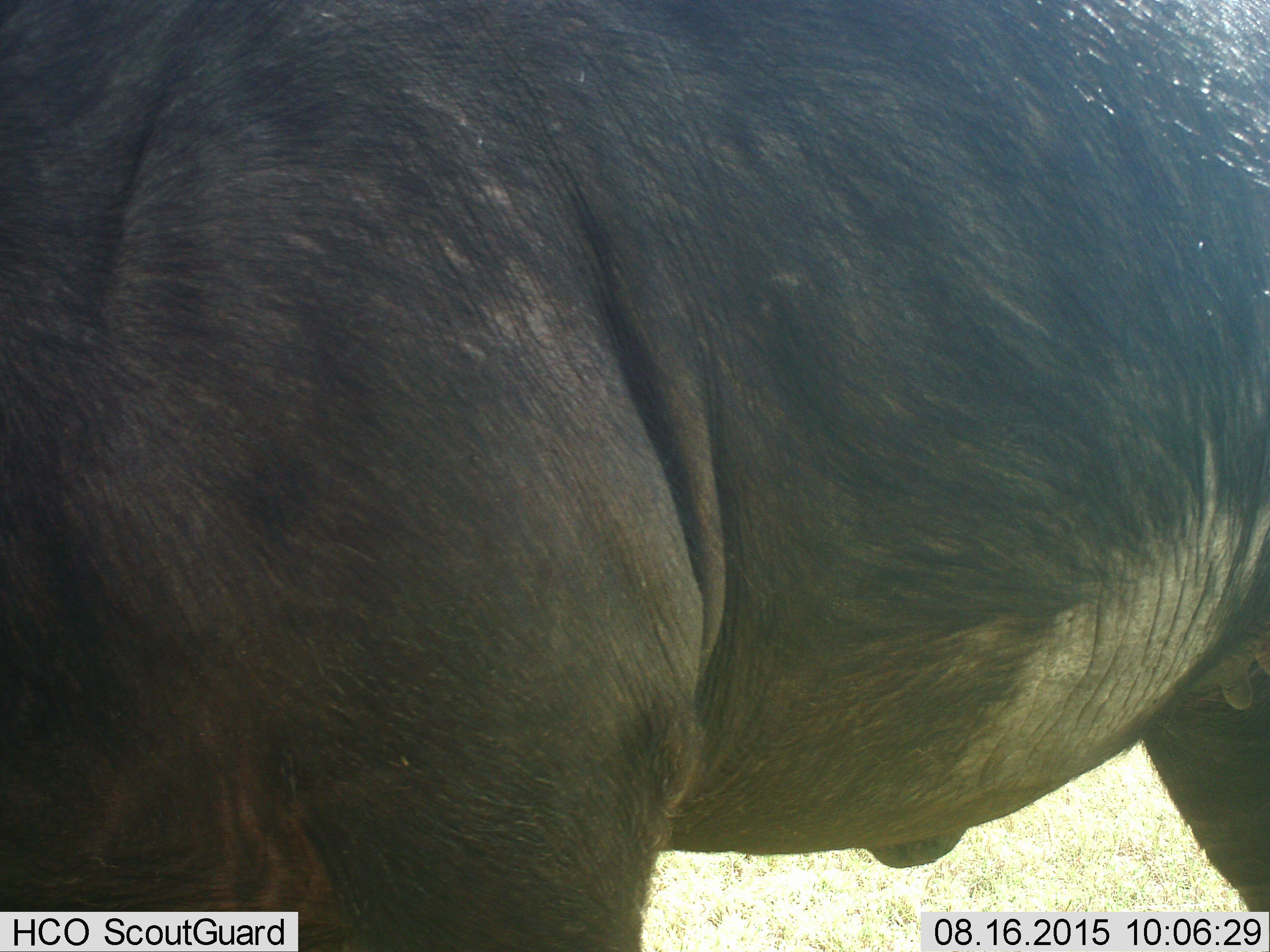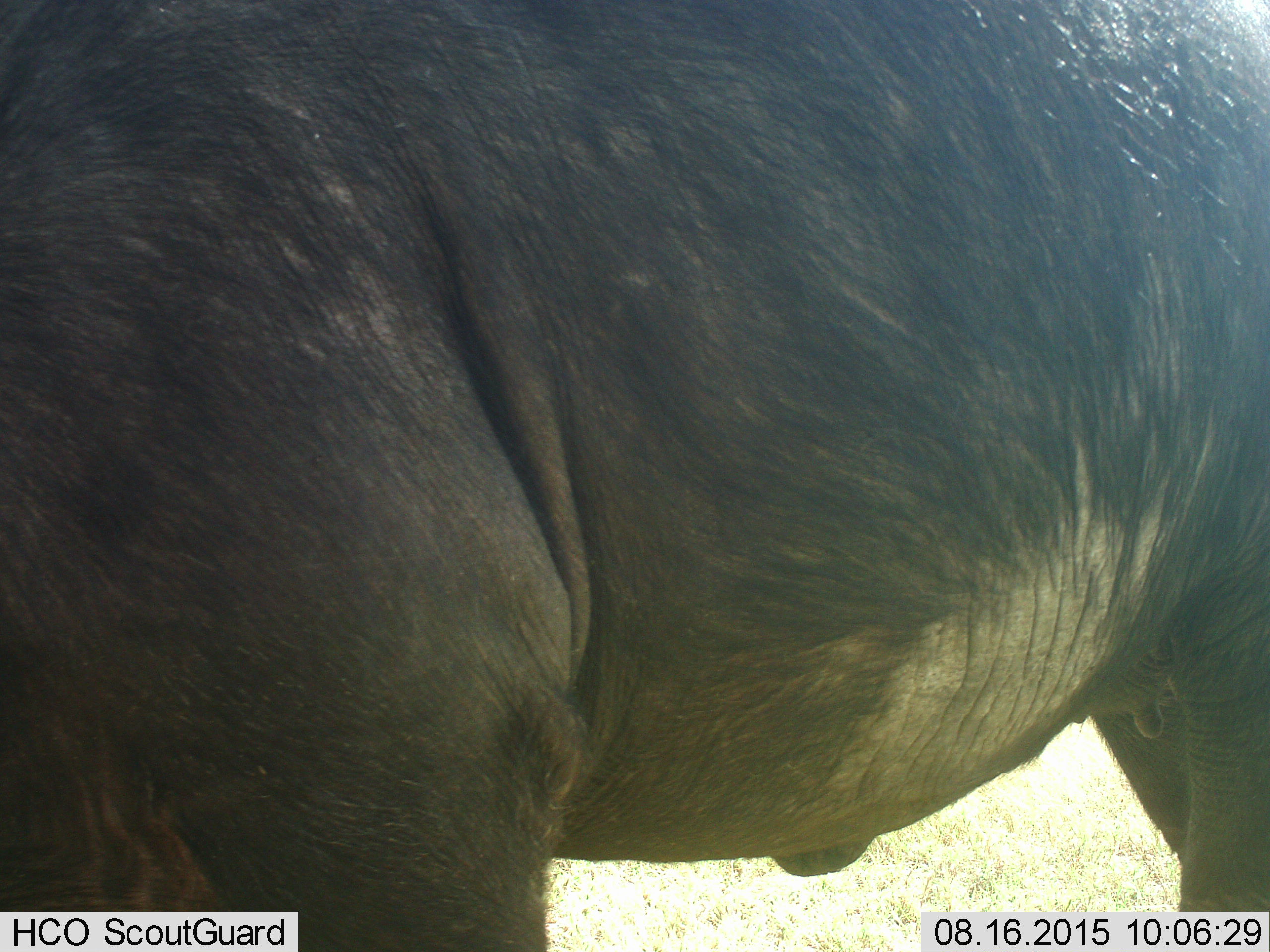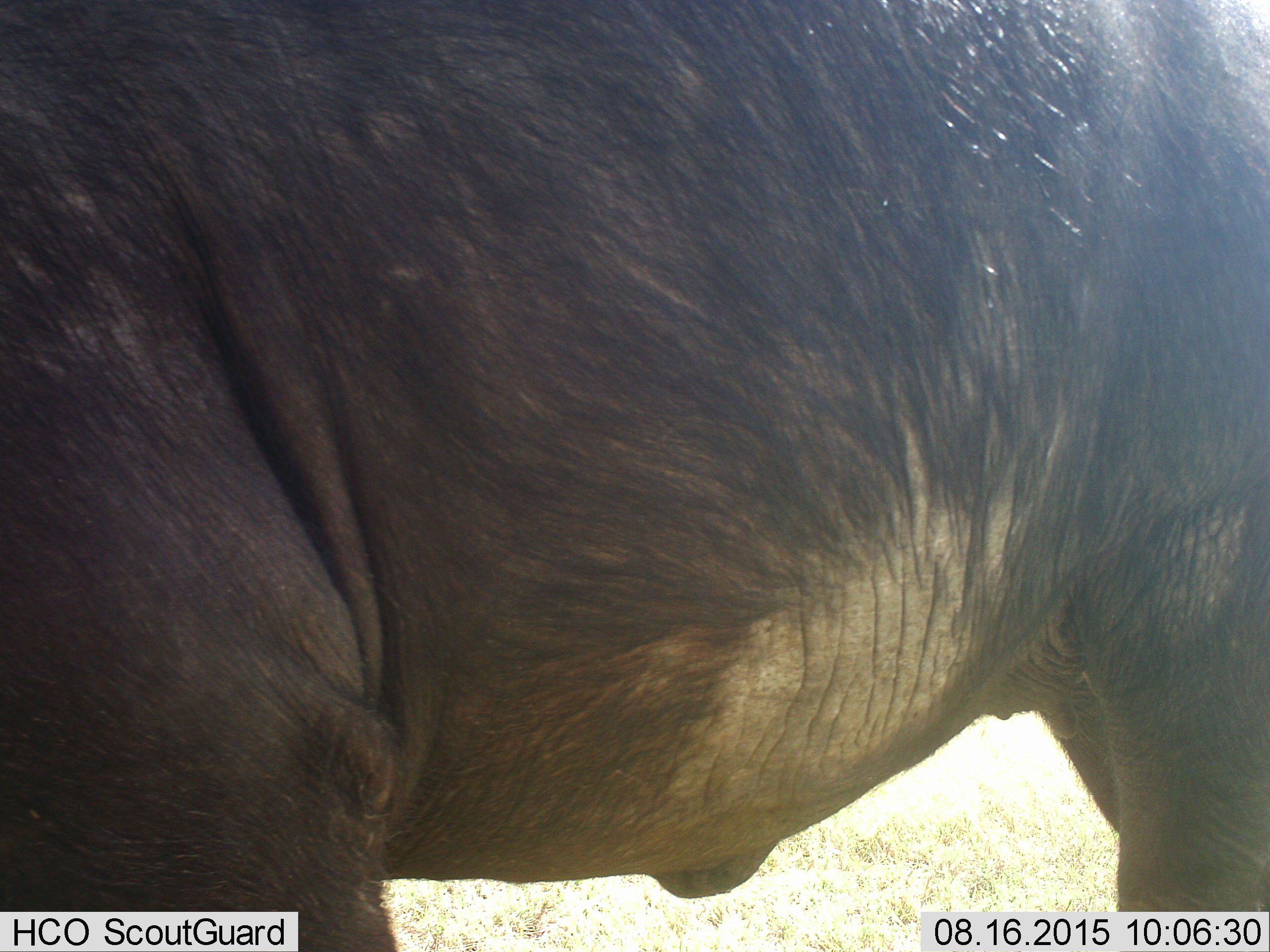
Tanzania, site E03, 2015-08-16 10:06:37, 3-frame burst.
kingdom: Animalia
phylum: Chordata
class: Mammalia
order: Artiodactyla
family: Bovidae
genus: Syncerus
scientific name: Syncerus caffer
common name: cape buffalo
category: buffalo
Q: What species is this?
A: Buffalo (cape buffalo) (Syncerus caffer).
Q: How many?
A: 1.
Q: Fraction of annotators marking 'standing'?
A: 75%.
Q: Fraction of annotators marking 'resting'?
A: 0%.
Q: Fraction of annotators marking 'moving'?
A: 25%.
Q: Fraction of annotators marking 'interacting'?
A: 0%.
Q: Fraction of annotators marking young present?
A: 0%.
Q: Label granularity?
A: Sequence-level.